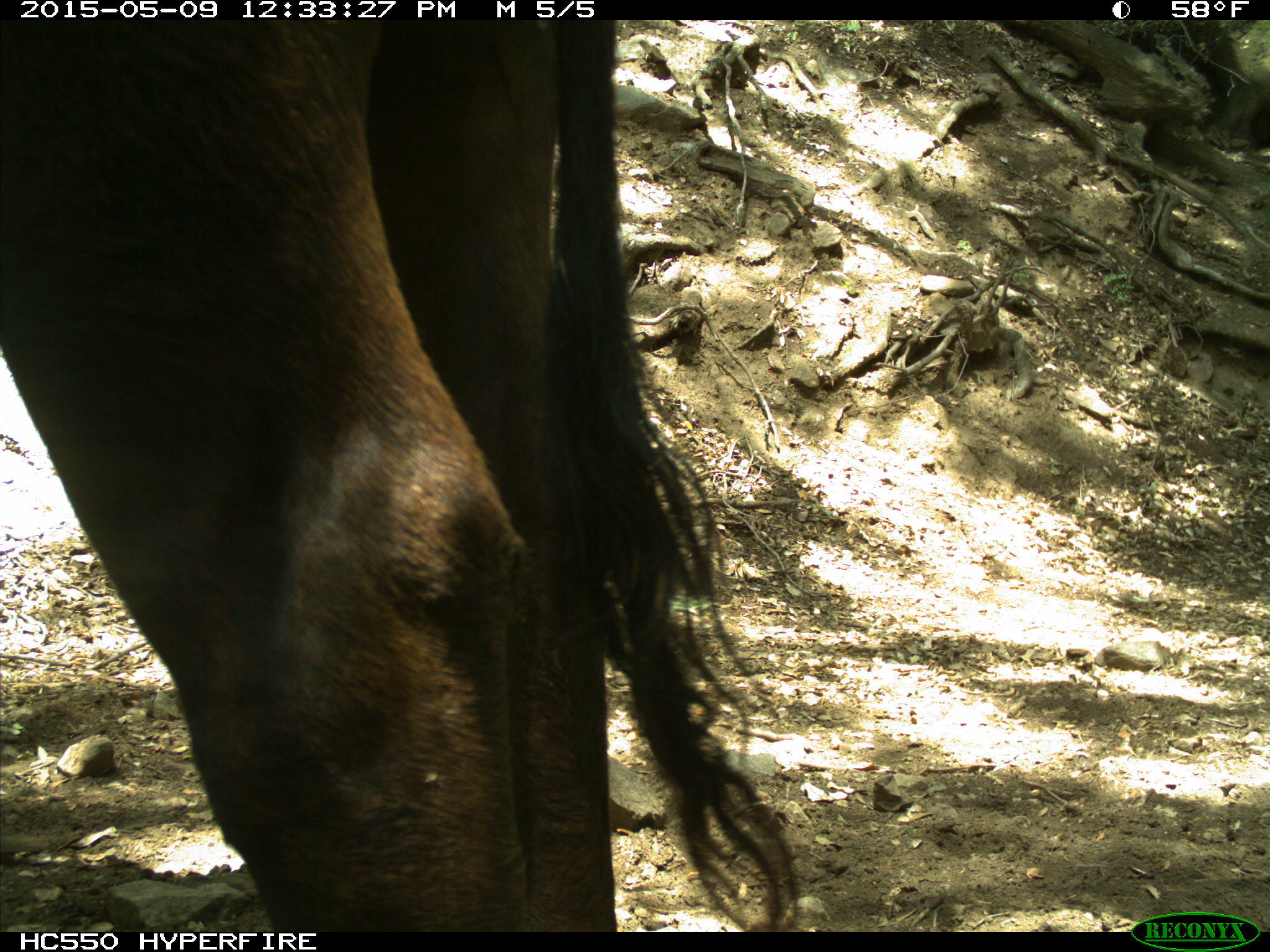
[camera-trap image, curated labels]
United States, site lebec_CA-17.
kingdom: Animalia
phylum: Chordata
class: Mammalia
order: Artiodactyla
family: Bovidae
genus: Bos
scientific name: Bos taurus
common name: domestic cow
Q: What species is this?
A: Bos taurus (domestic cow).